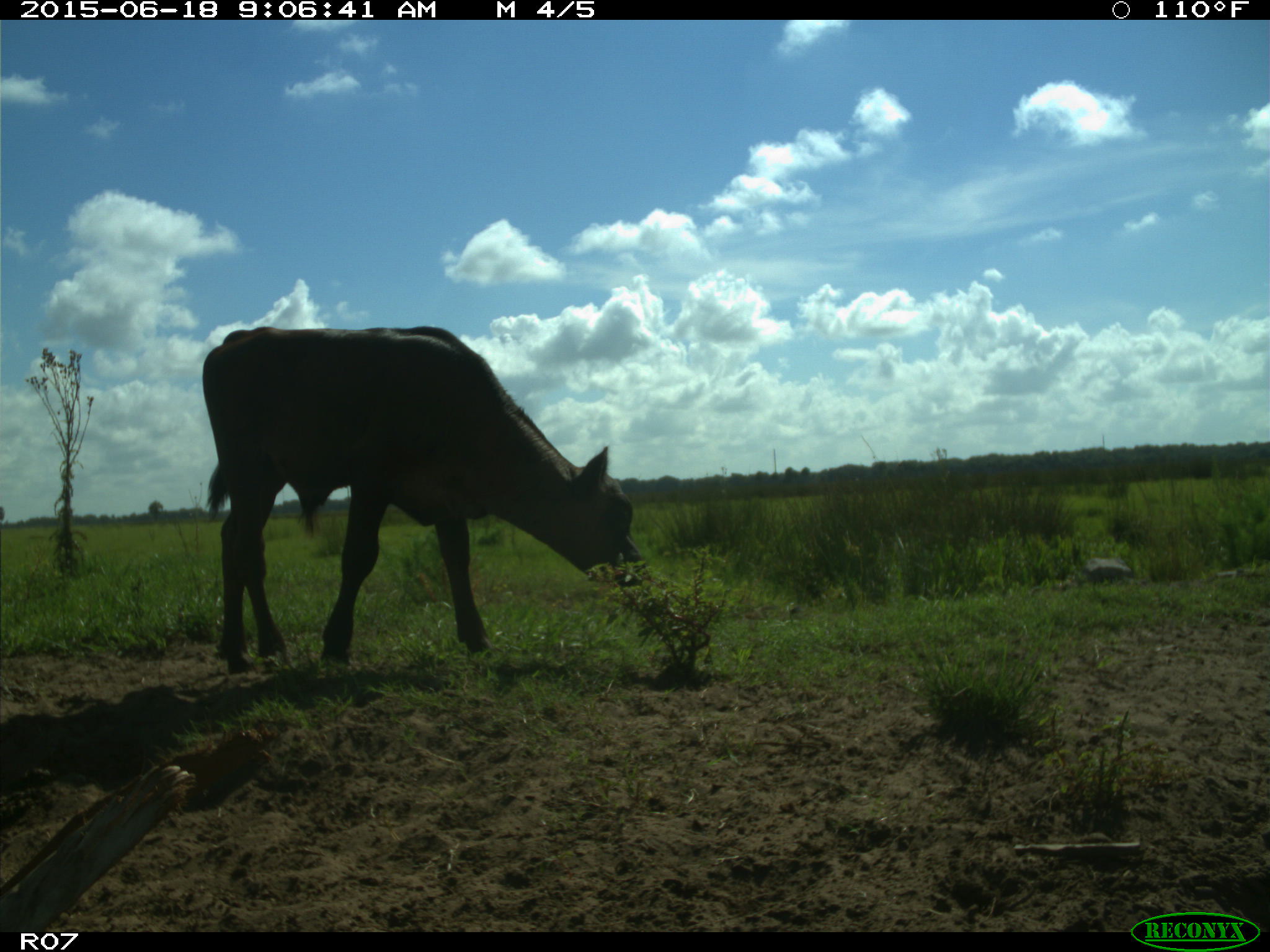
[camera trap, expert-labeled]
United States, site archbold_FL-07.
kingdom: Animalia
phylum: Chordata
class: Mammalia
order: Artiodactyla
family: Bovidae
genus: Bos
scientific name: Bos taurus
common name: domestic cow